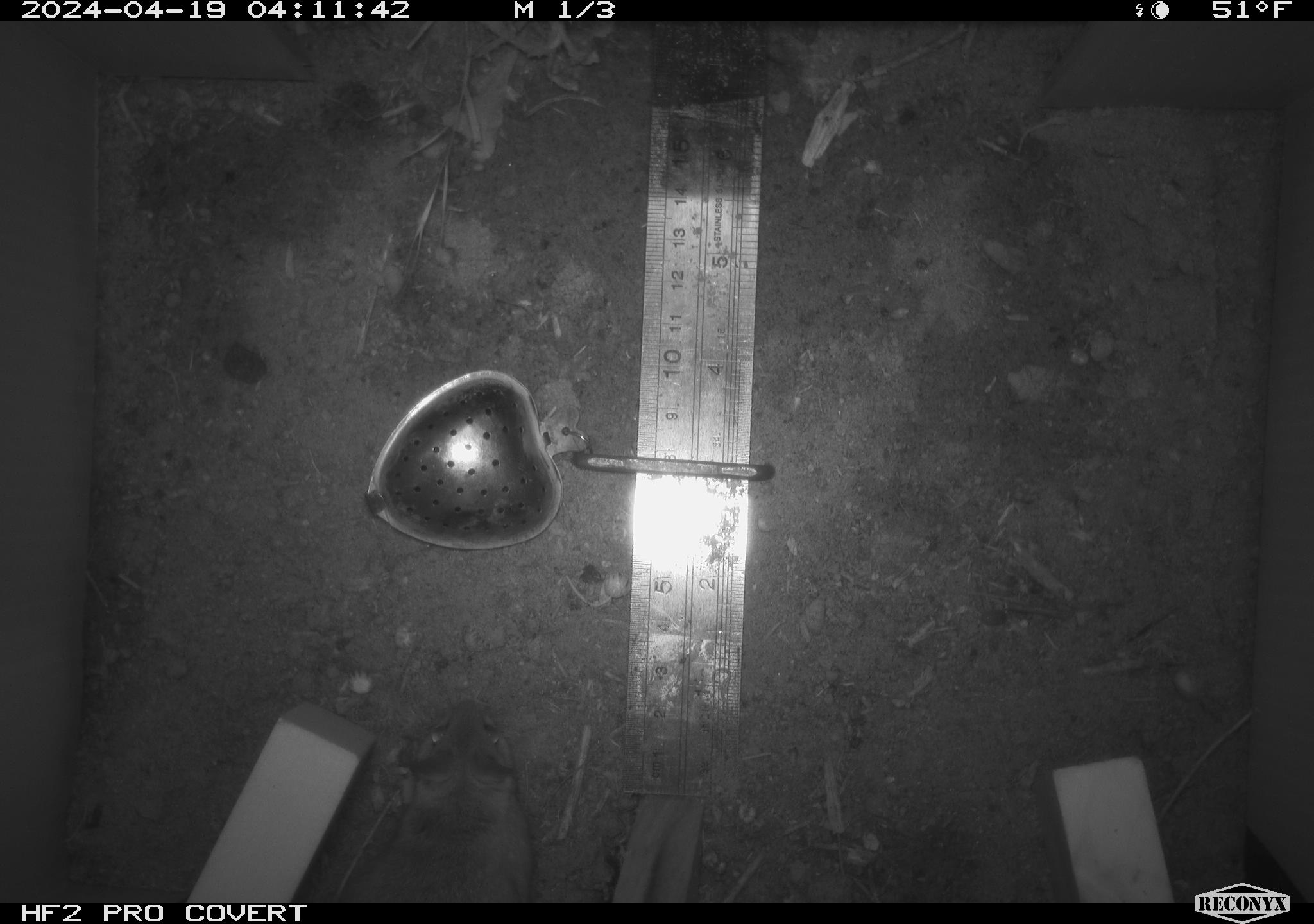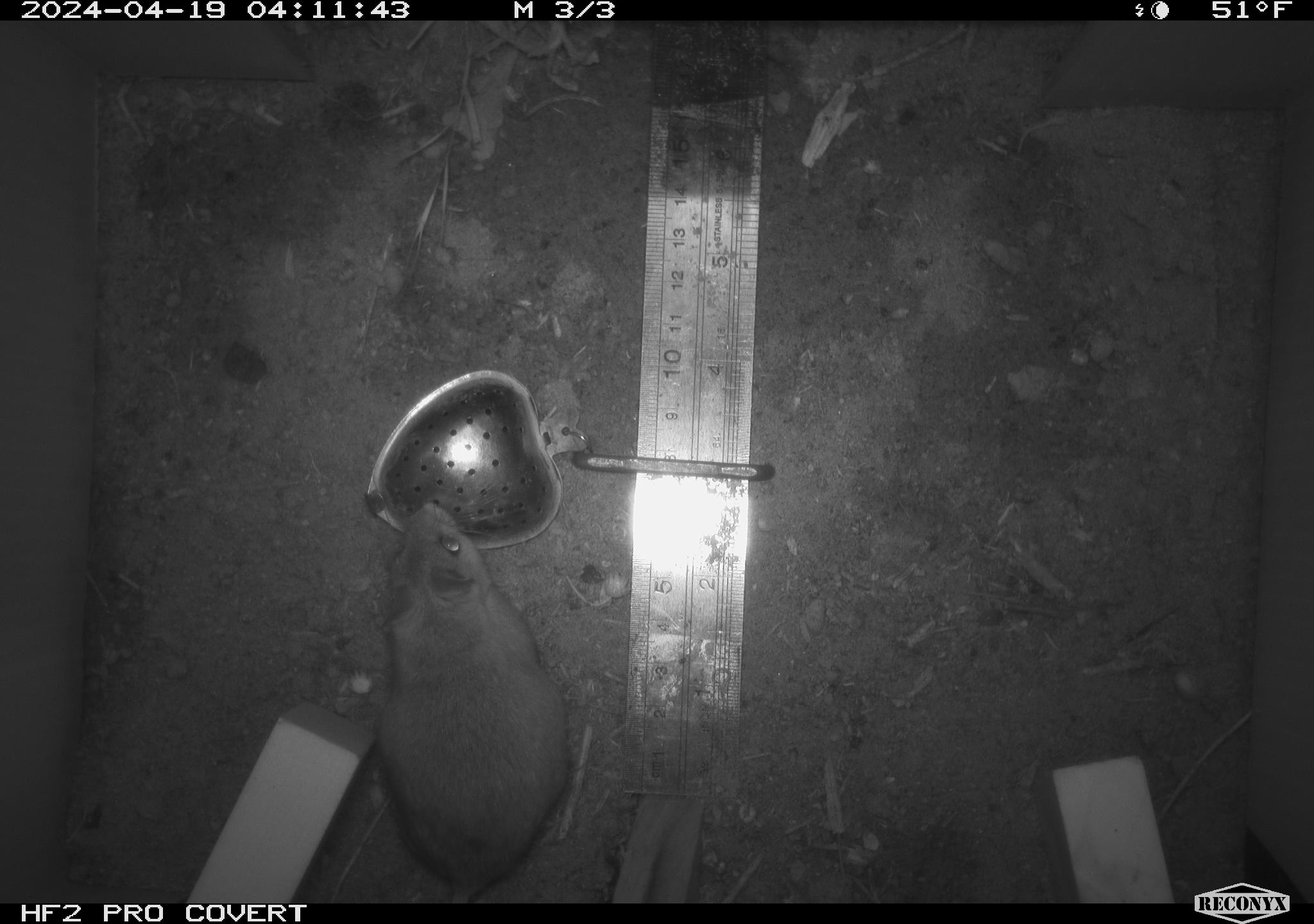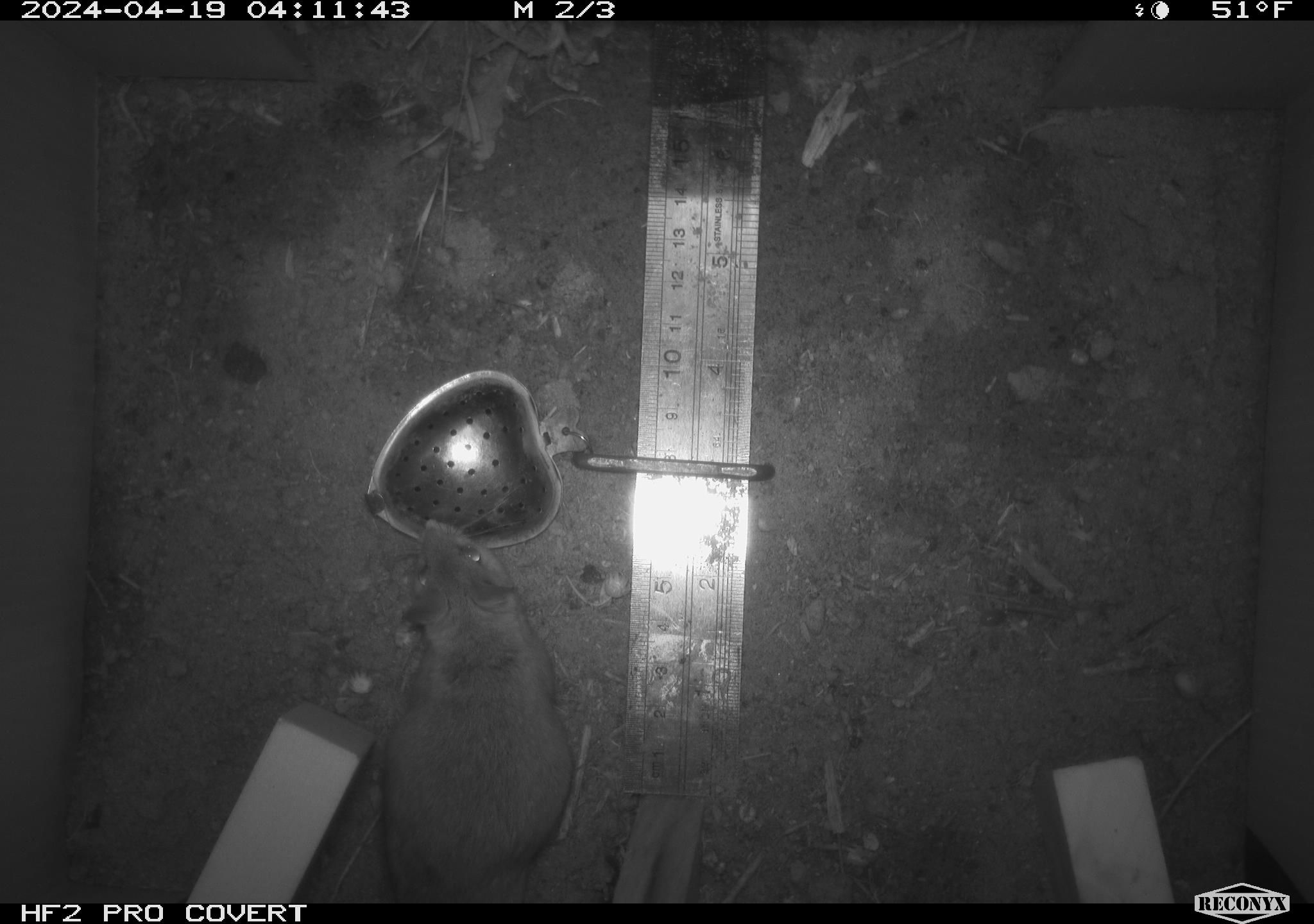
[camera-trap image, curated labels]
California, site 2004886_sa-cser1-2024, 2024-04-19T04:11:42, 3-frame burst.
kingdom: Animalia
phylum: Chordata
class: Mammalia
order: Rodentia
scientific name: Rodentia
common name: rodent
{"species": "rodent (Rodentia)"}